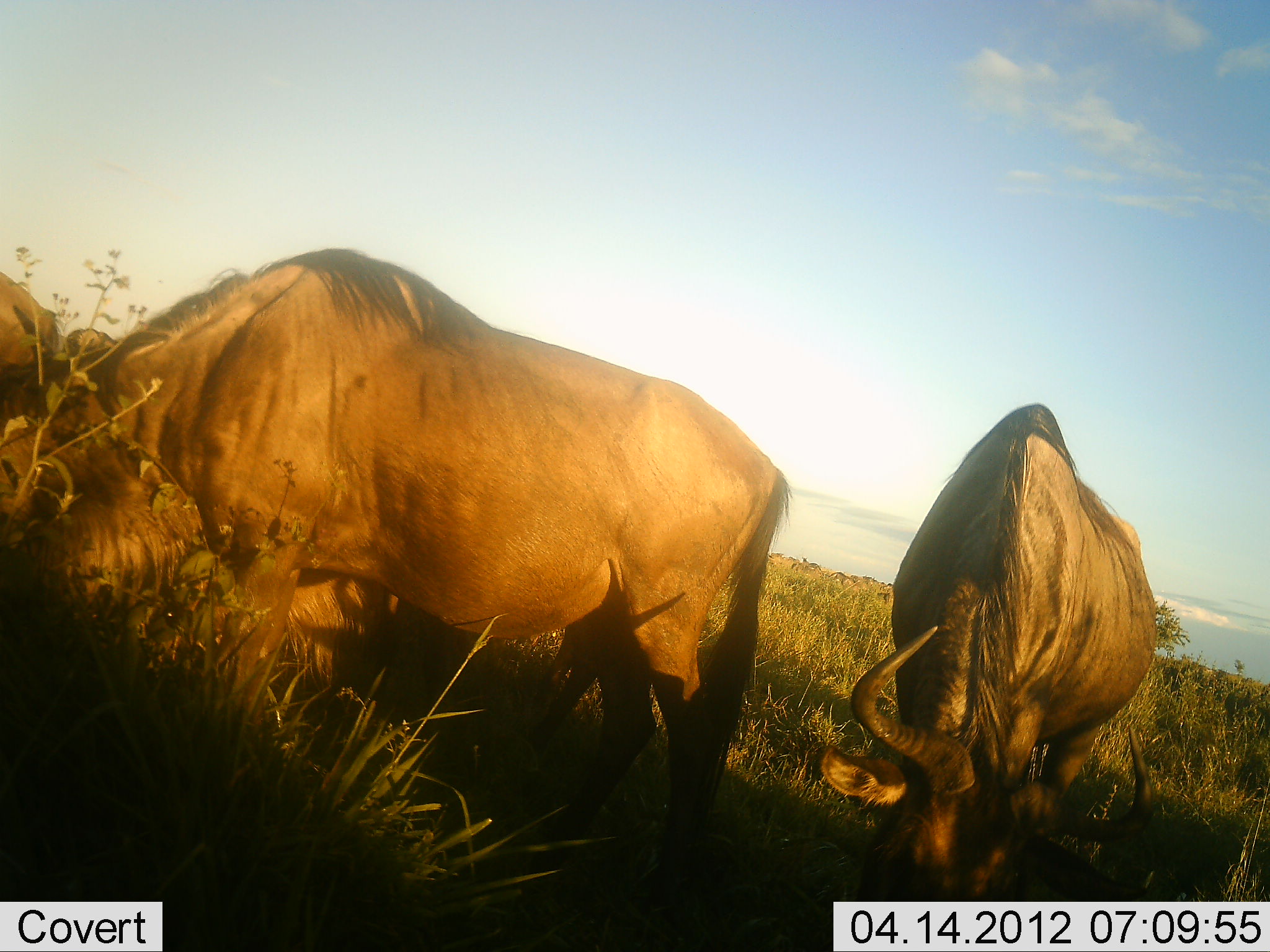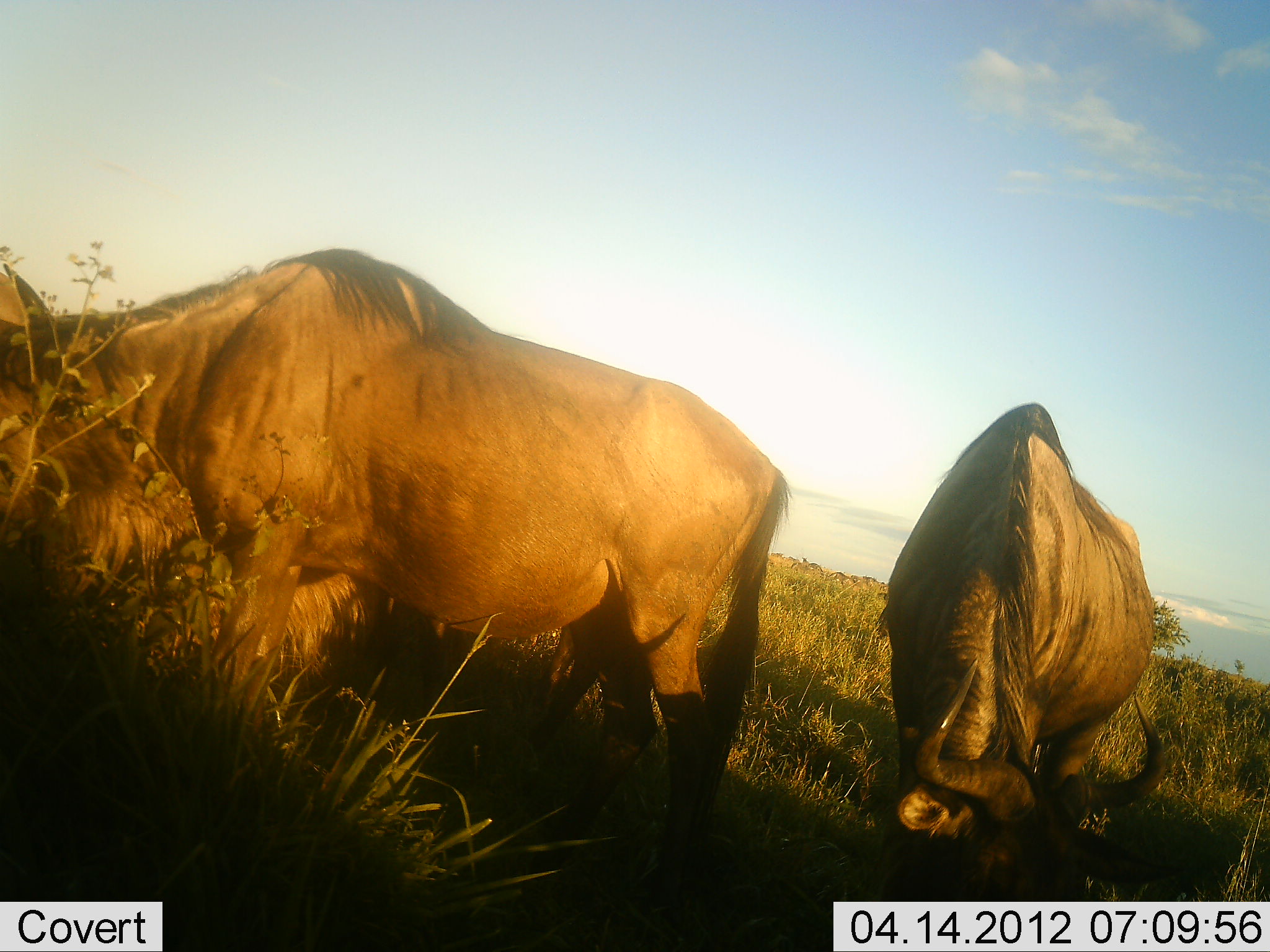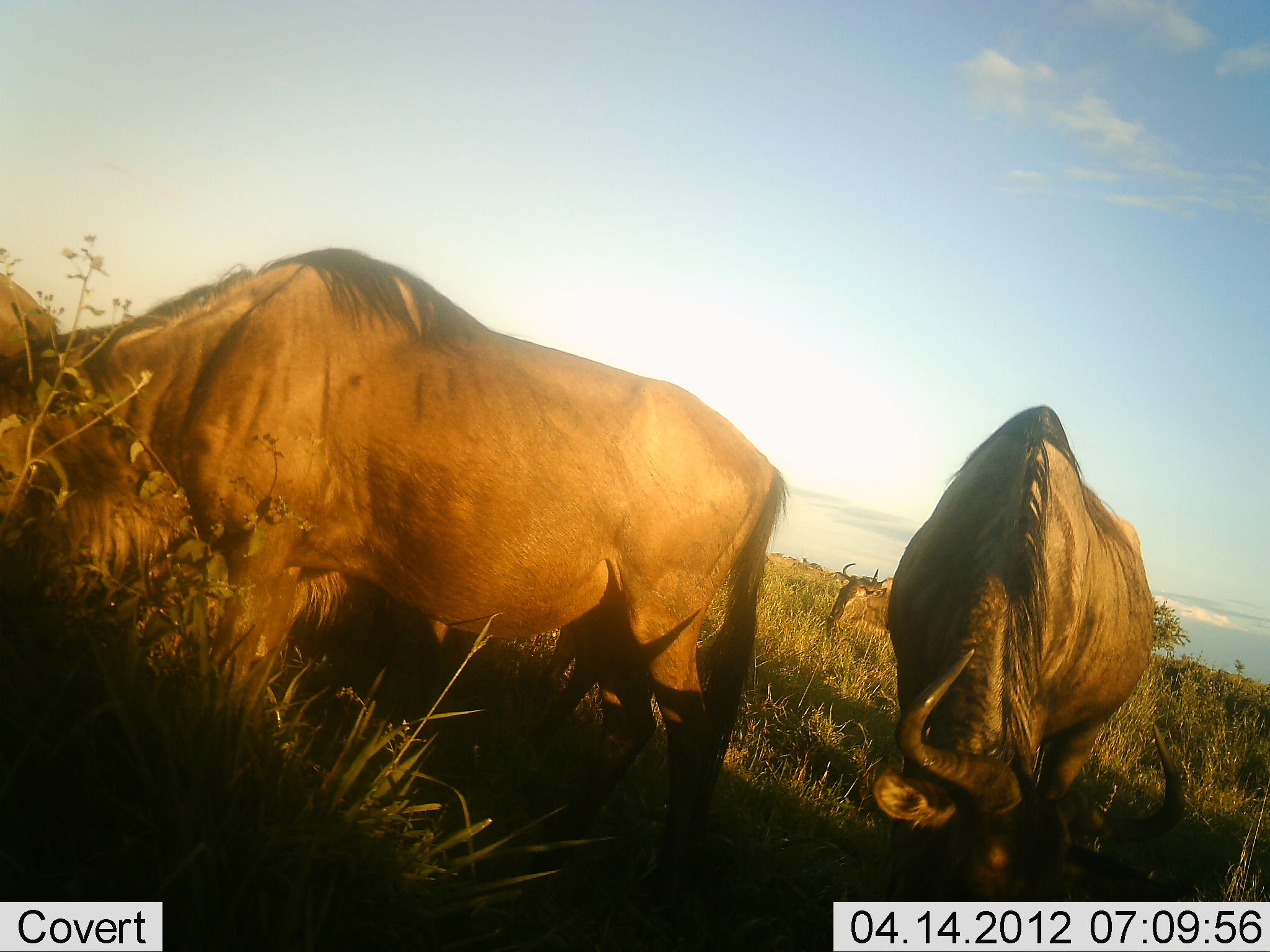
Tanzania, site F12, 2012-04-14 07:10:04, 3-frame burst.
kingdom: Animalia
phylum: Chordata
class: Mammalia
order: Artiodactyla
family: Bovidae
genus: Connochaetes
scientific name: Connochaetes taurinus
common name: blue wildebeest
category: wildebeest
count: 3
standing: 31%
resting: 6%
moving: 0%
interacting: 0%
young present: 0%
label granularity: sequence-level